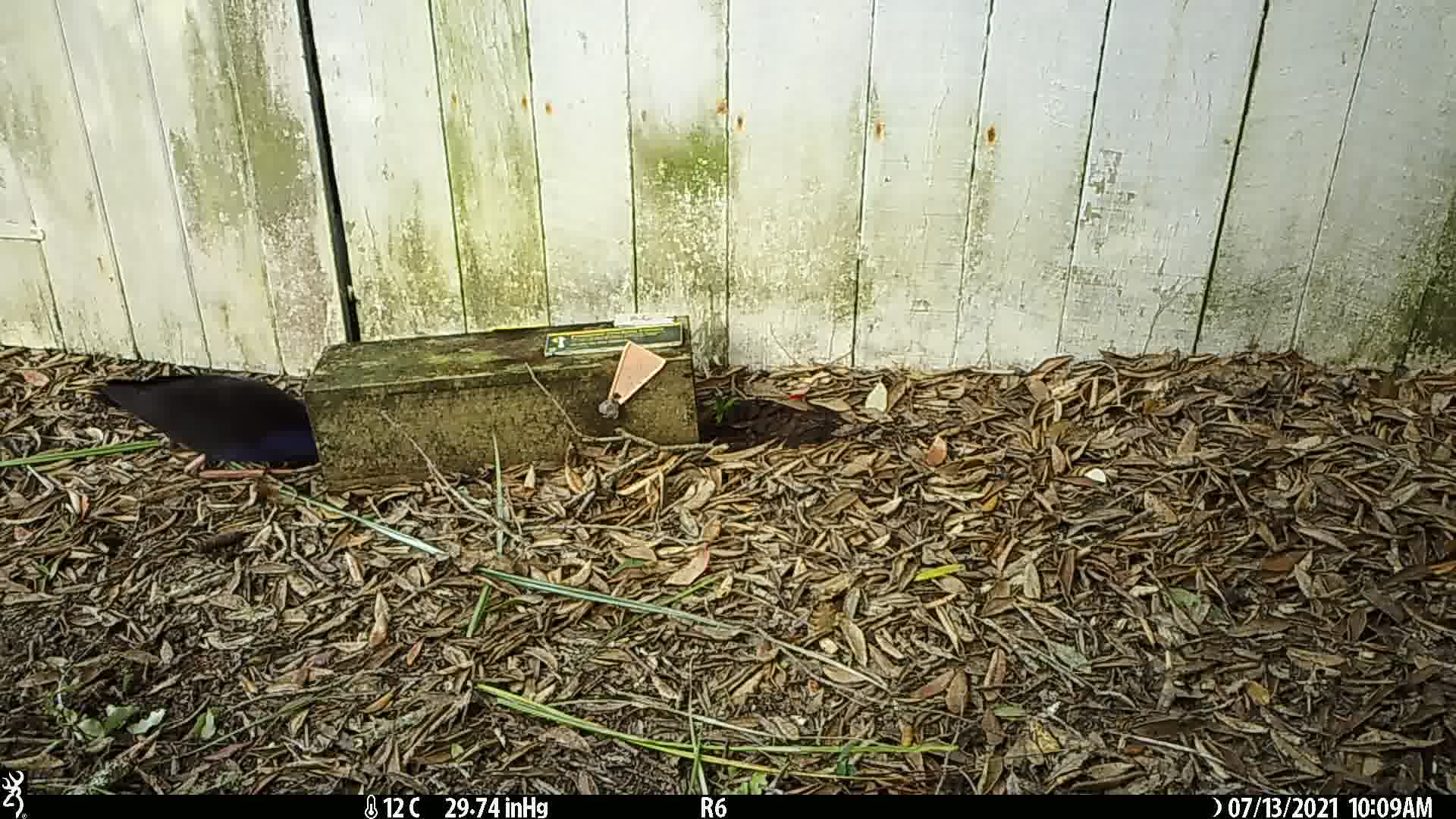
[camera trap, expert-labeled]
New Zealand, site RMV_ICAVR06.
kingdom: Animalia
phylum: Chordata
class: Aves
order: Gruiformes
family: Rallidae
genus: Porphyrio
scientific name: Porphyrio melanotus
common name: australasian swamphen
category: pukeko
Pukeko (australasian swamphen) (Porphyrio melanotus).